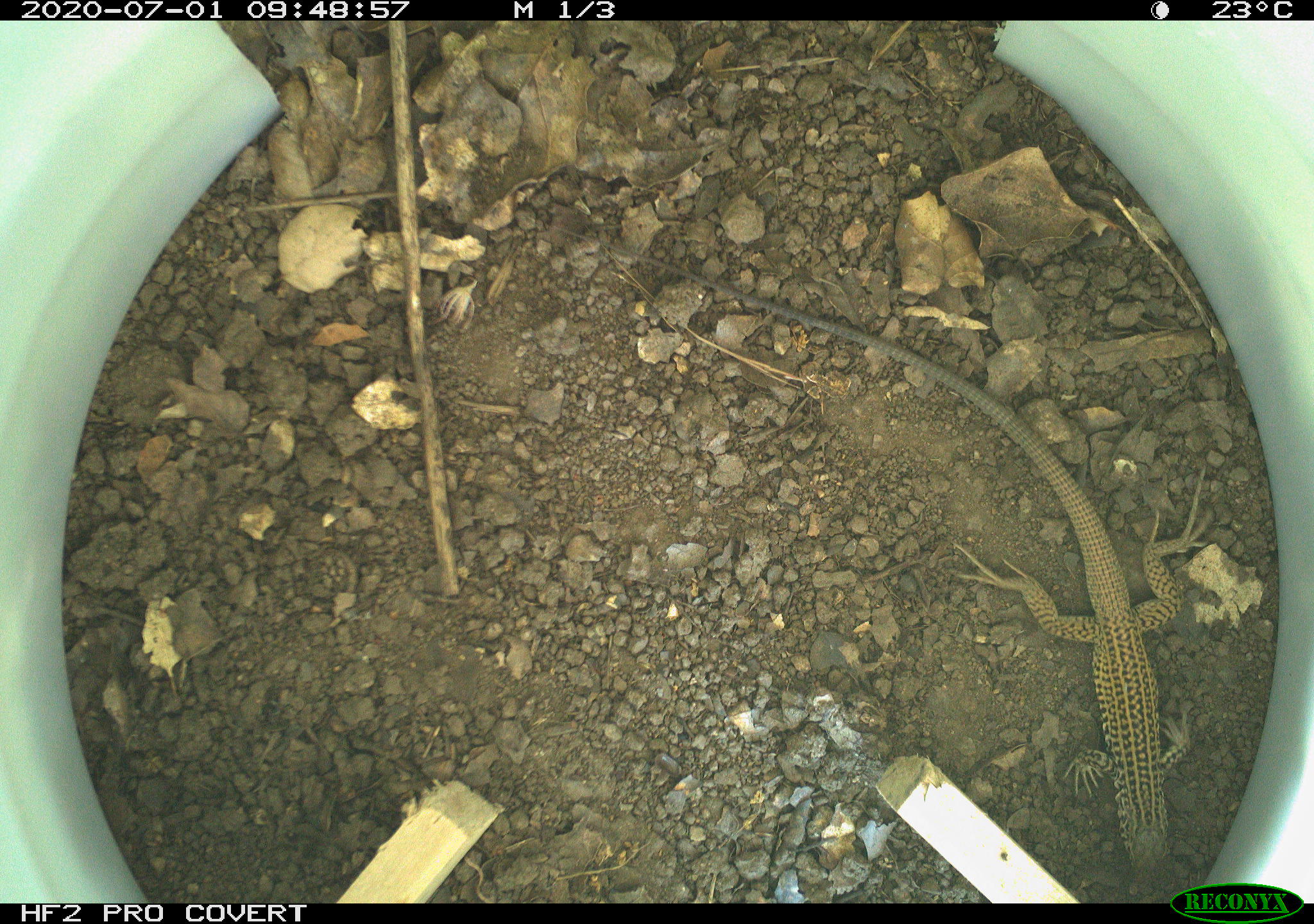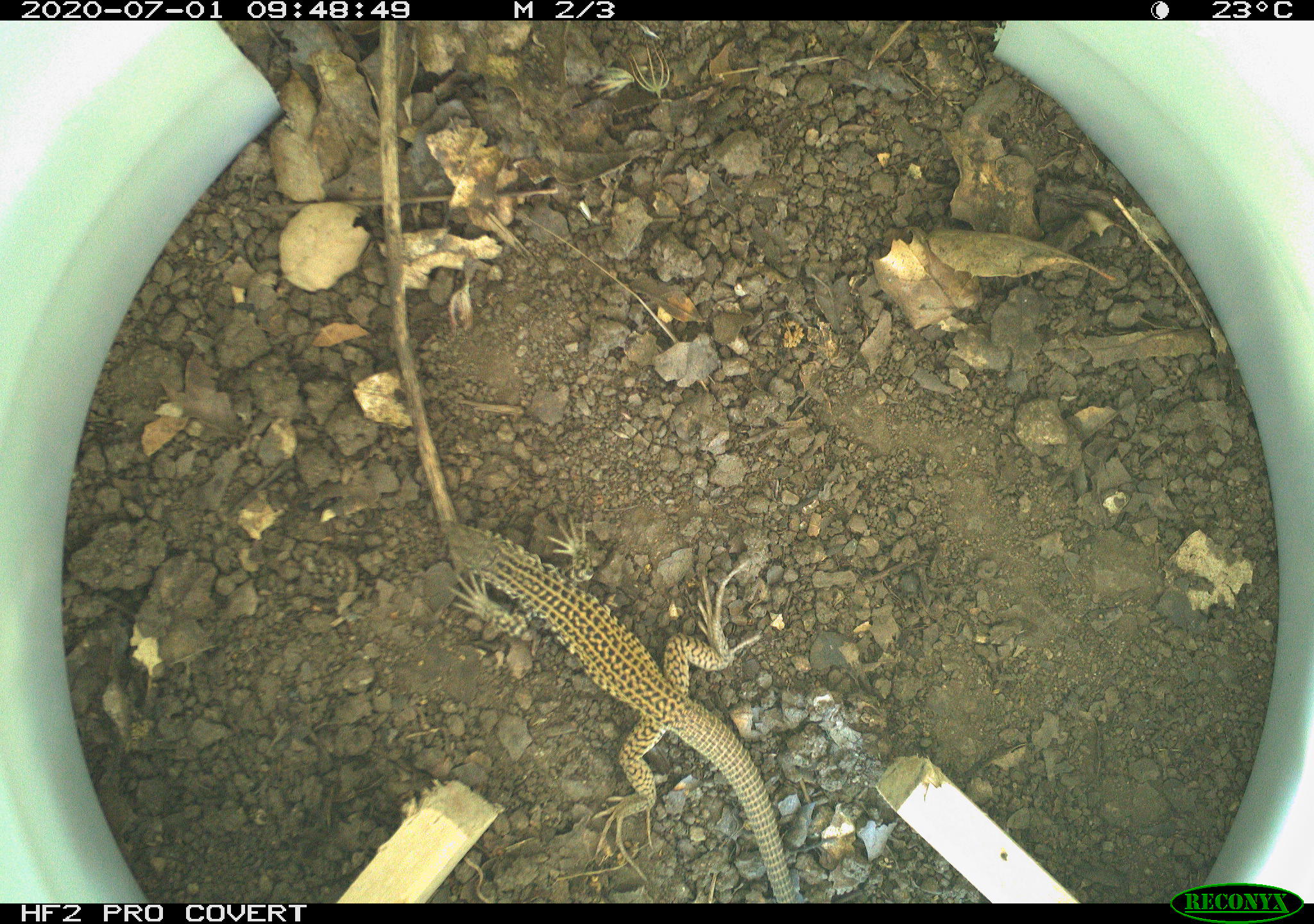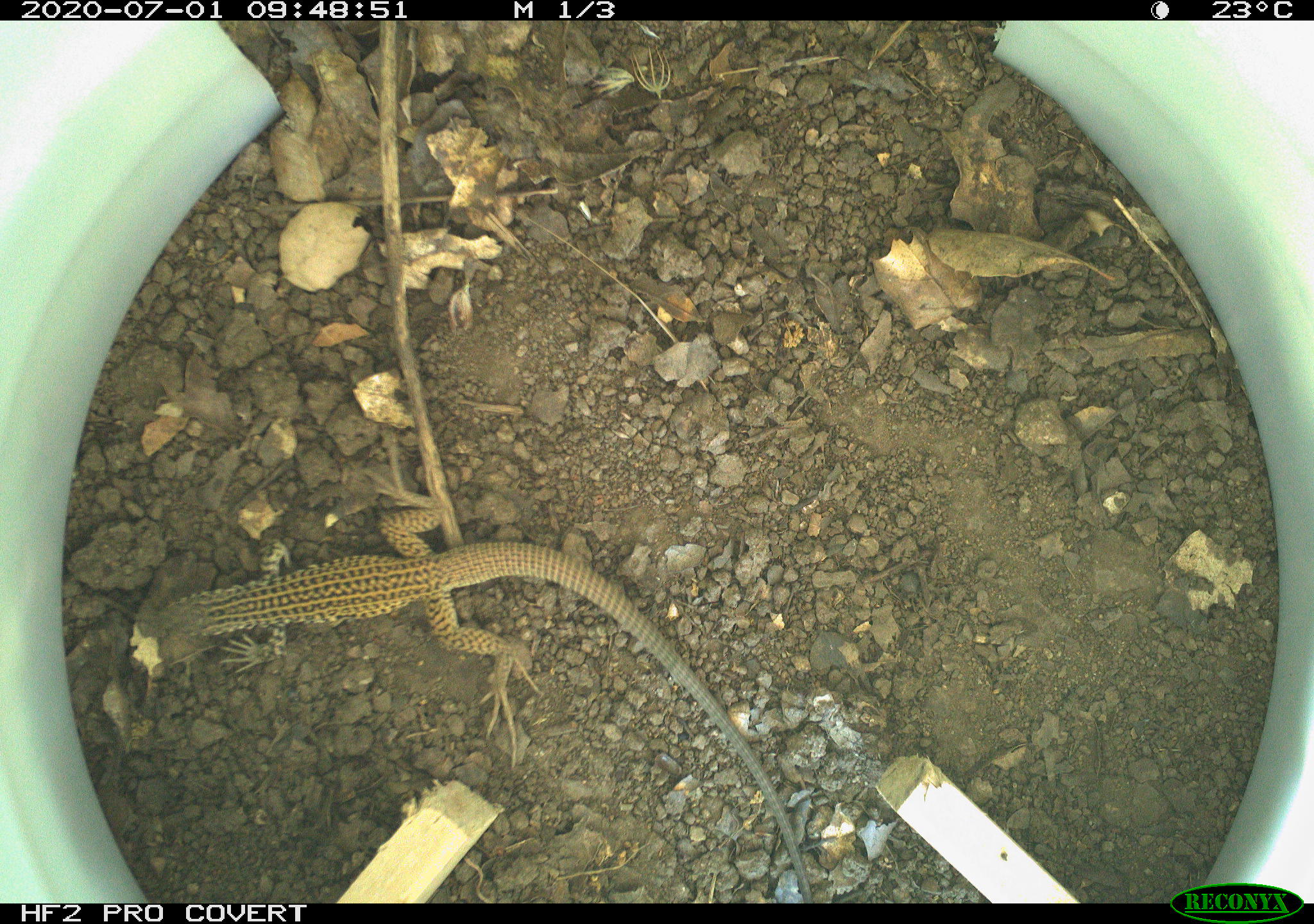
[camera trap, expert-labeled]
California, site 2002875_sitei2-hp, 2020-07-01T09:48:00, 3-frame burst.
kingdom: Animalia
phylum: Chordata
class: Reptilia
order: Squamata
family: Teiidae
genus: Aspidoscelis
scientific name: Aspidoscelis tigris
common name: western whiptail